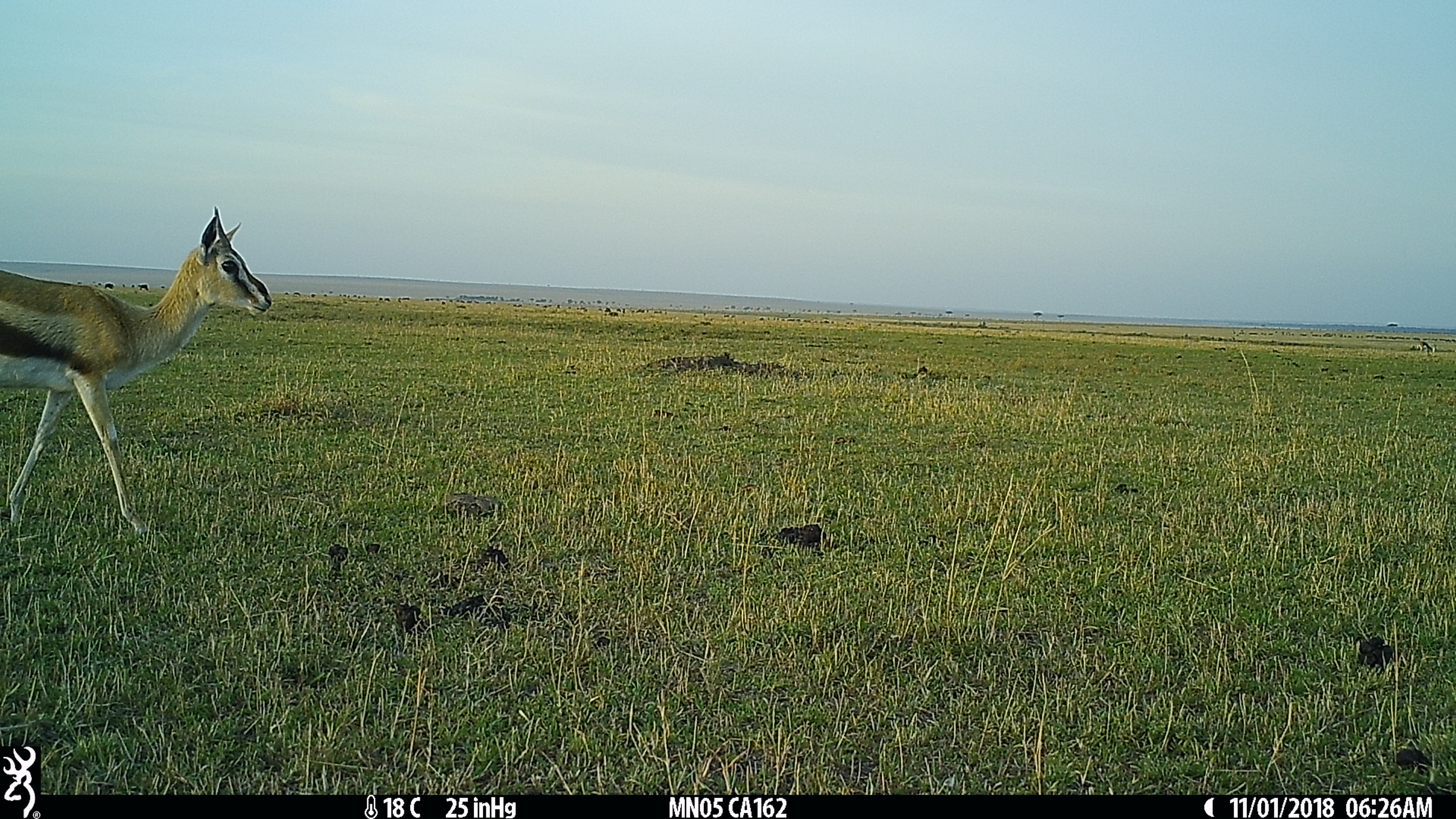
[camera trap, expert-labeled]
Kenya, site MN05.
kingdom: Animalia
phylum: Chordata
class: Mammalia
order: Artiodactyla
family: Bovidae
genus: Eudorcas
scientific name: Eudorcas thomsonii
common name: thomon's gazelle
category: gazelle thomsons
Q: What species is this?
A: Gazelle thomsons (thomon's gazelle) (Eudorcas thomsonii).